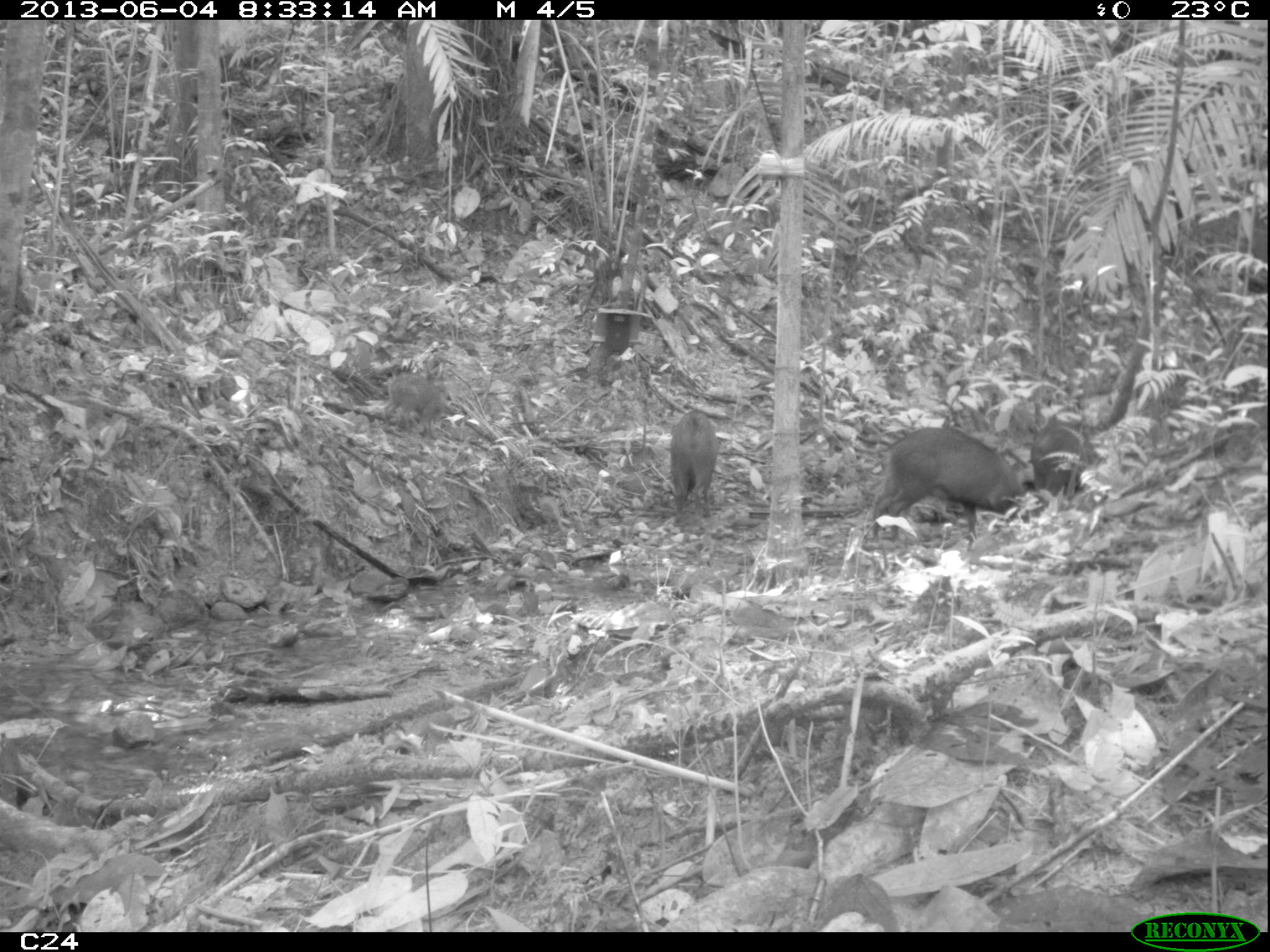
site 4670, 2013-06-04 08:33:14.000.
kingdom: Animalia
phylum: Chordata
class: Mammalia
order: Artiodactyla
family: Tayassuidae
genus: Pecari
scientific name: Pecari tajacu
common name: collared peccary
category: tayassu tajacu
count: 6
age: adult